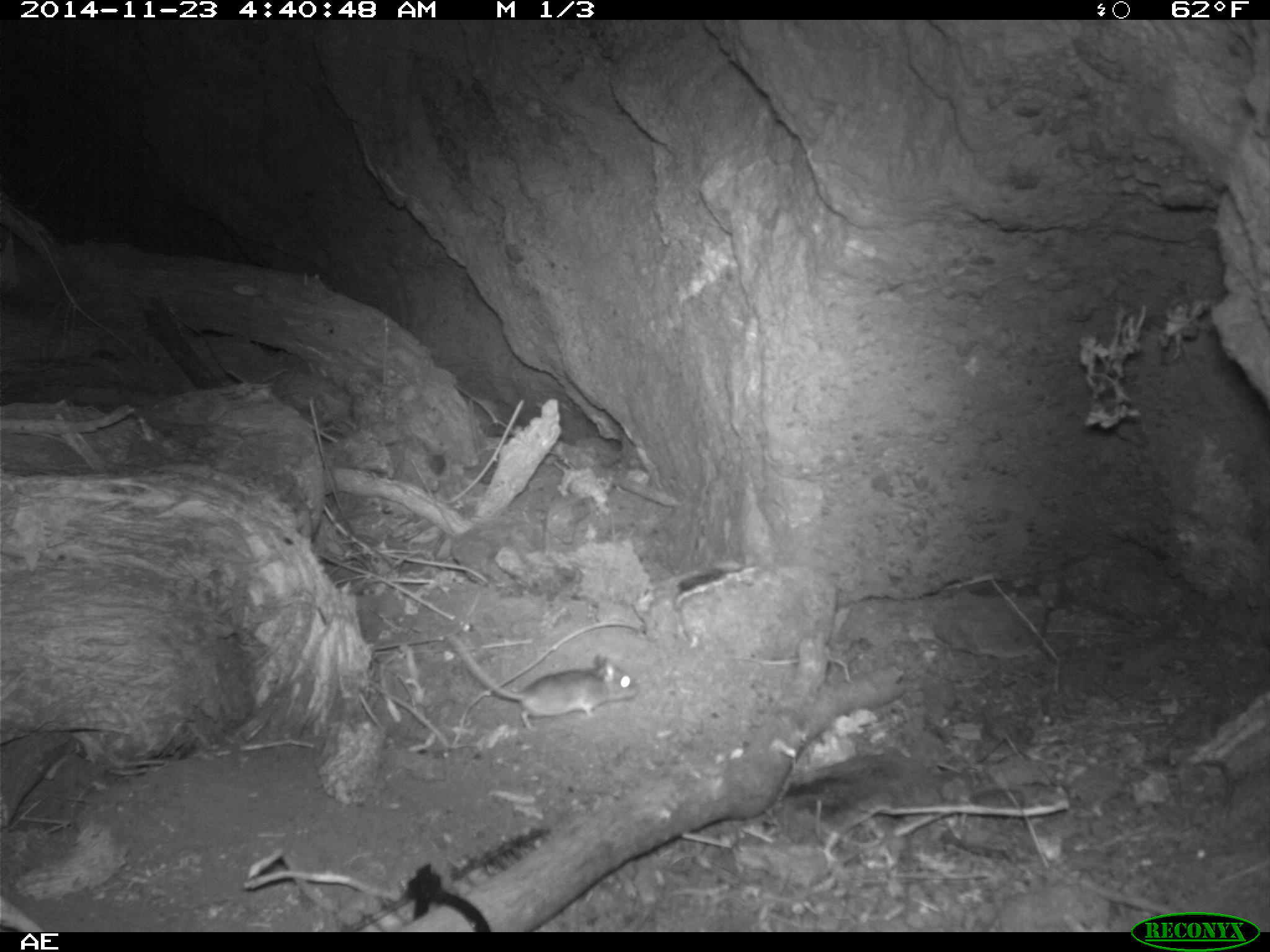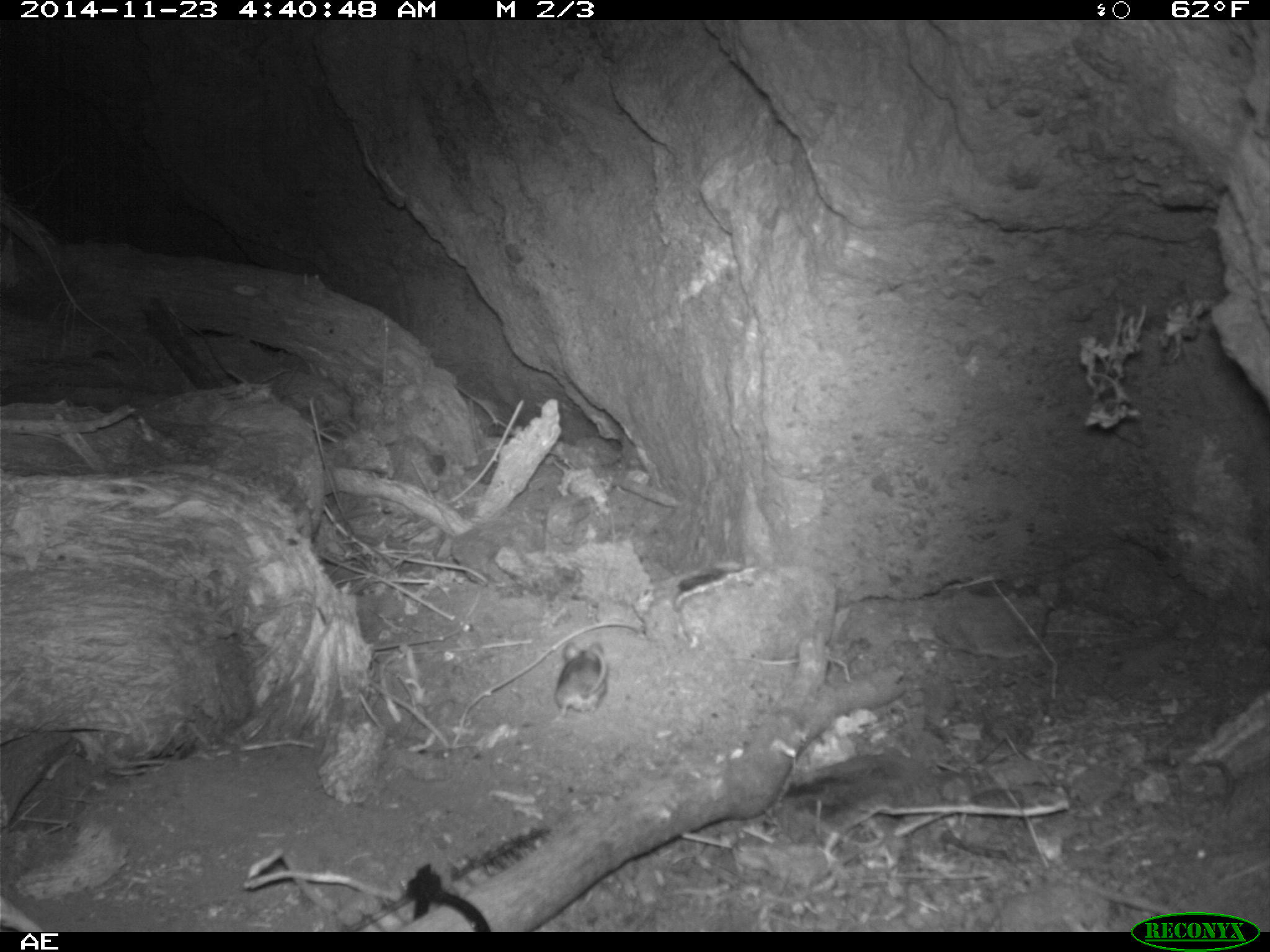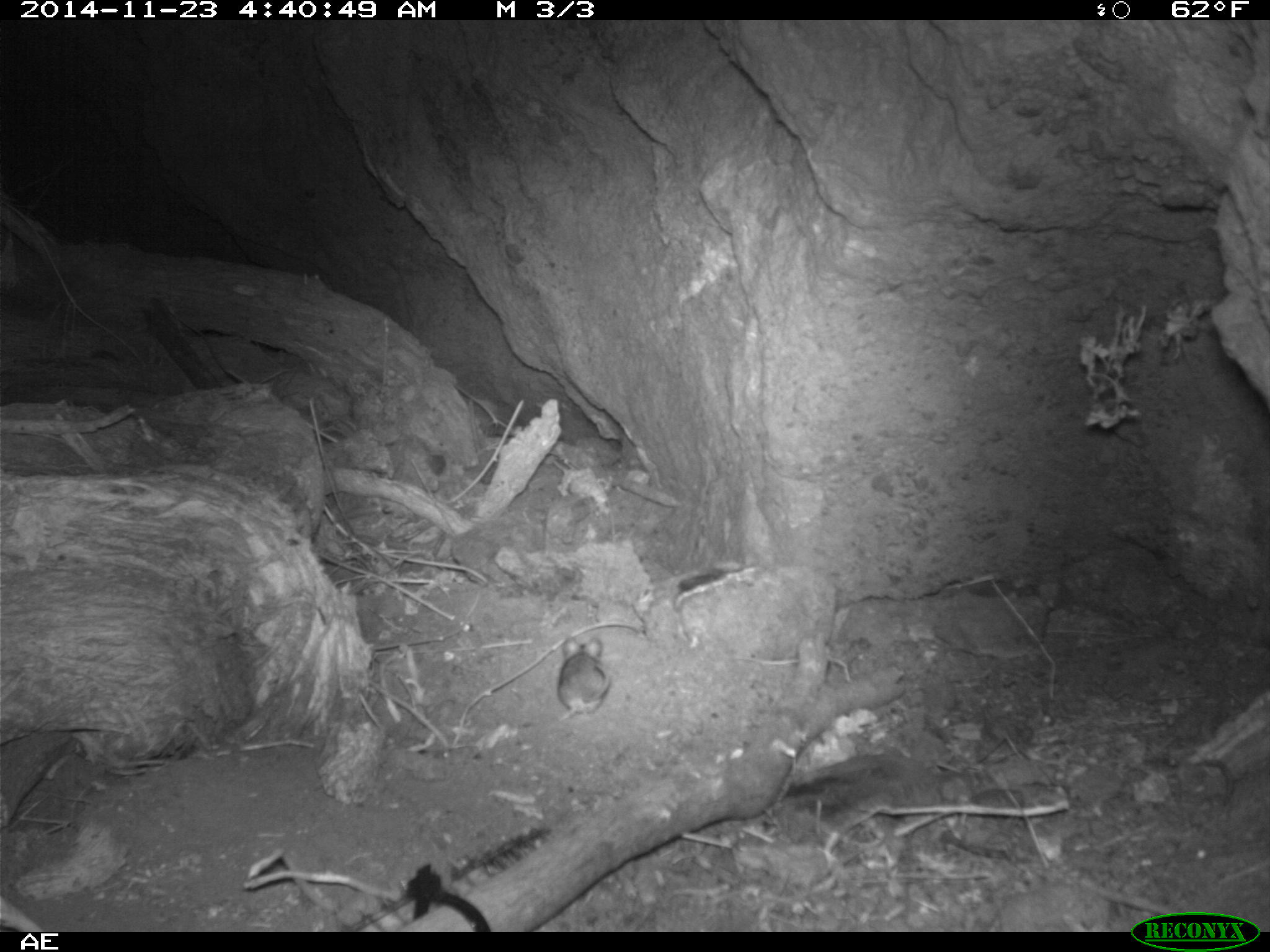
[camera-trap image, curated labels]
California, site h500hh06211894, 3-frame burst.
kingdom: Animalia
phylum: Chordata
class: Mammalia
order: Rodentia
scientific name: Rodentia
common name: rodent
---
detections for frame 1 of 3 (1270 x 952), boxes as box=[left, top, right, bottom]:
rodent: box=[444, 633, 641, 731]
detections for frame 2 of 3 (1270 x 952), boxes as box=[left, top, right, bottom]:
rodent: box=[555, 640, 609, 716]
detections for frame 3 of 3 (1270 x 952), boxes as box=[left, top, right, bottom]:
rodent: box=[557, 634, 612, 721]